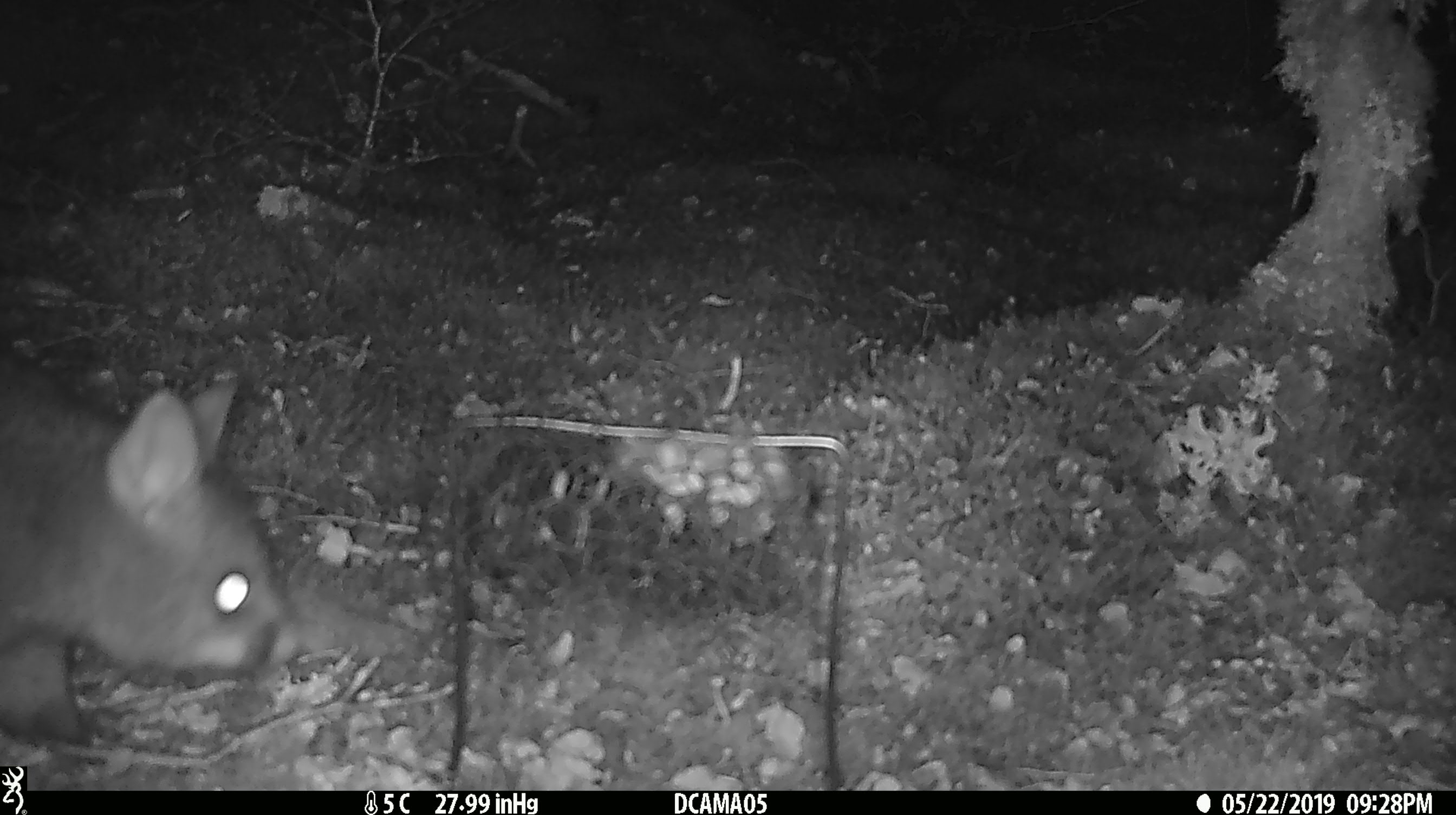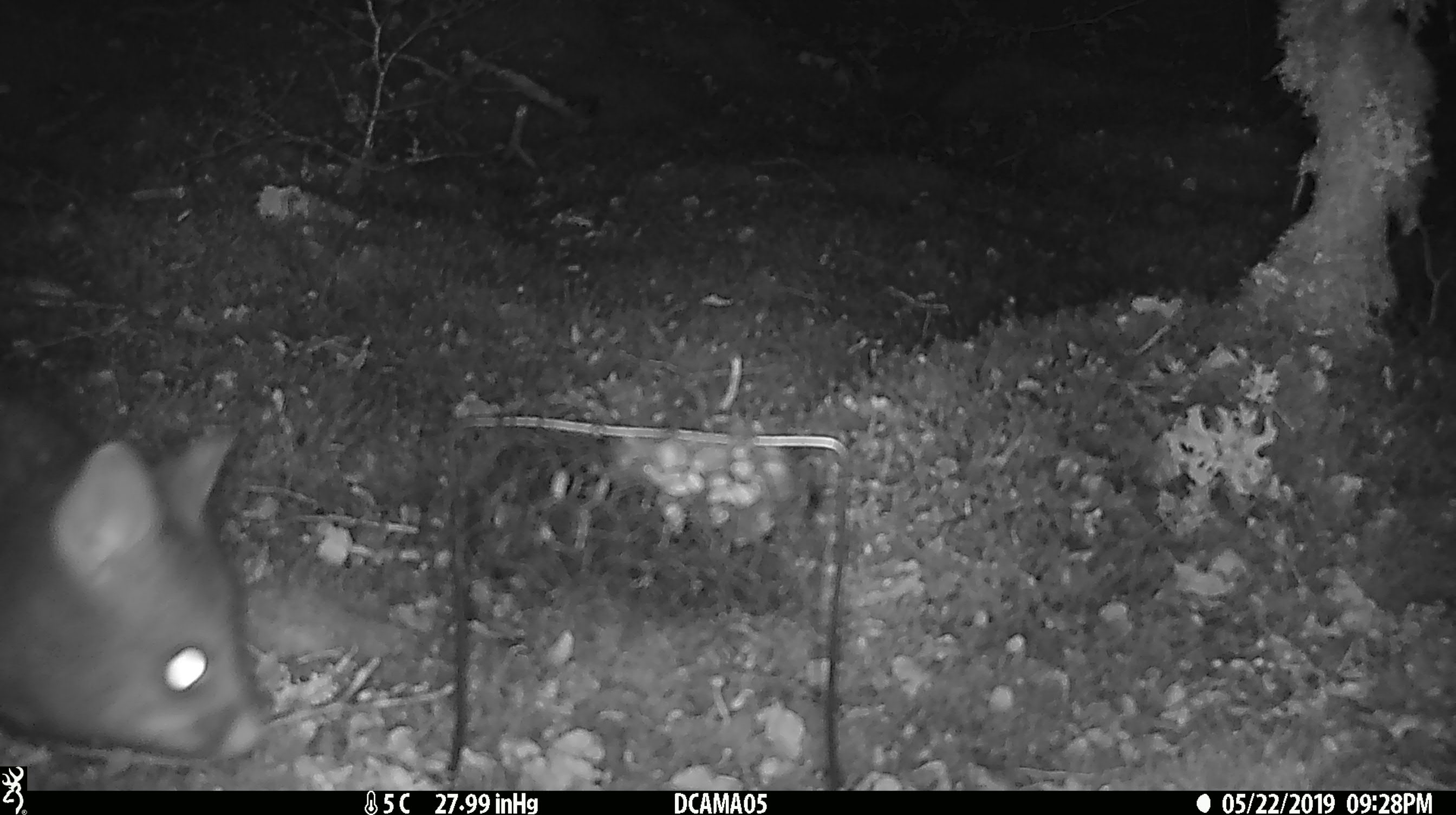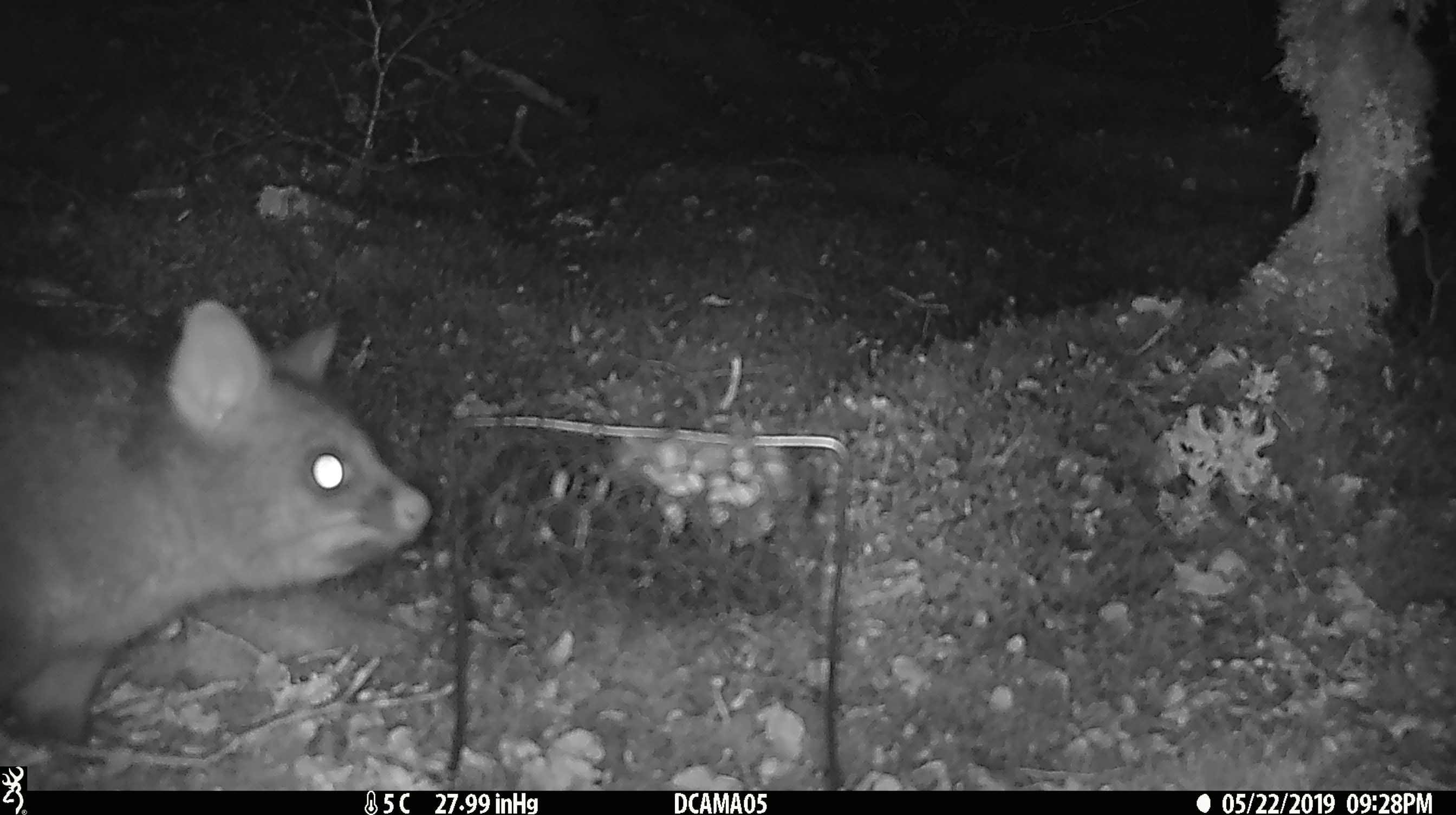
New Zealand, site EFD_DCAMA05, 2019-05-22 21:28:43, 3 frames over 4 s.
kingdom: Animalia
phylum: Chordata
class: Mammalia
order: Diprotodontia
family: Phalangeridae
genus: Trichosurus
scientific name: Trichosurus vulpecula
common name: common brushtail possum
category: possum